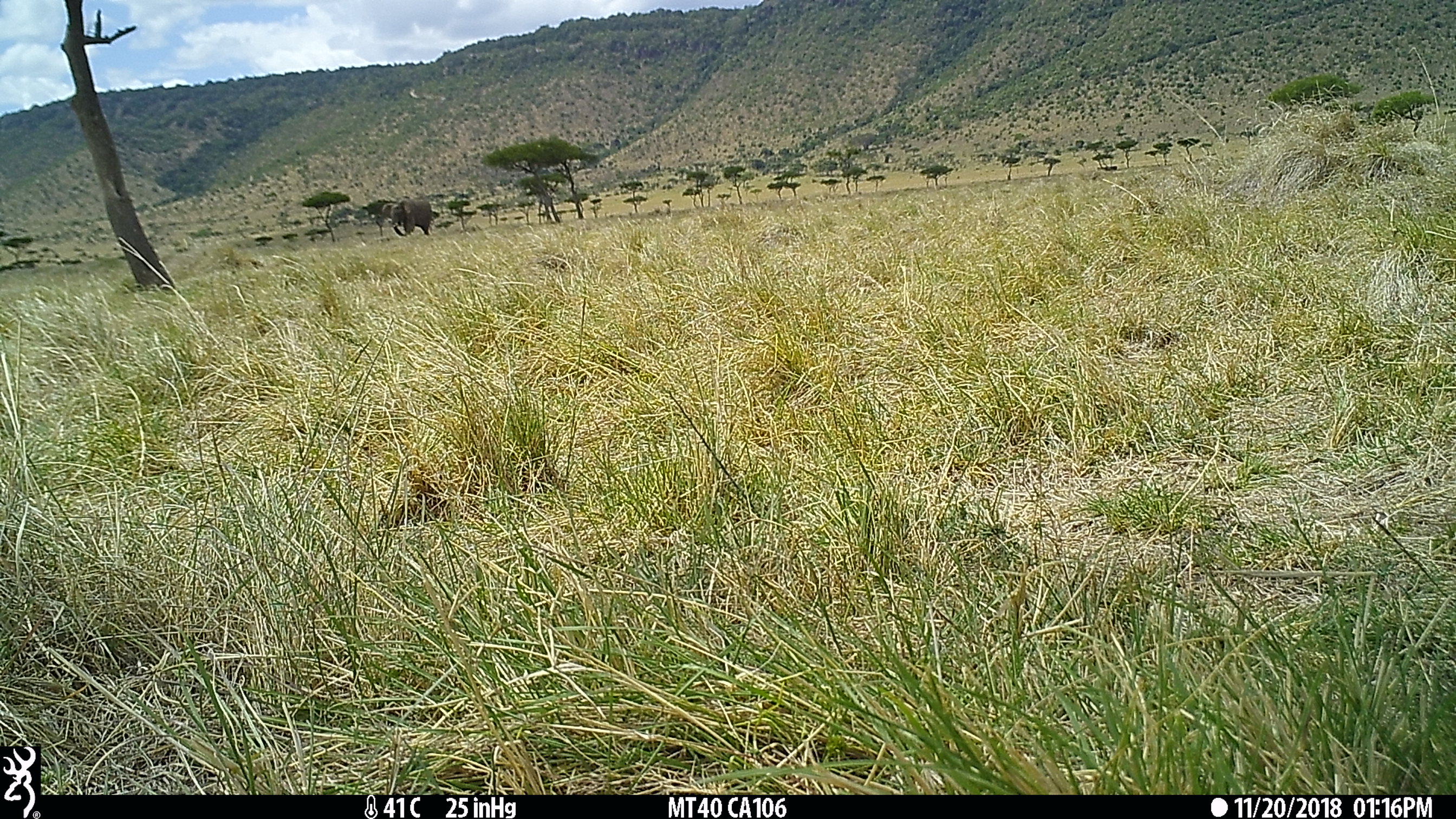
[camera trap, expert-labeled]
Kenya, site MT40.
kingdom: Animalia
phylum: Chordata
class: Mammalia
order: Proboscidea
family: Elephantidae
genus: Loxodonta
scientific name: Loxodonta africana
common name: elephant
Elephant (Loxodonta africana).